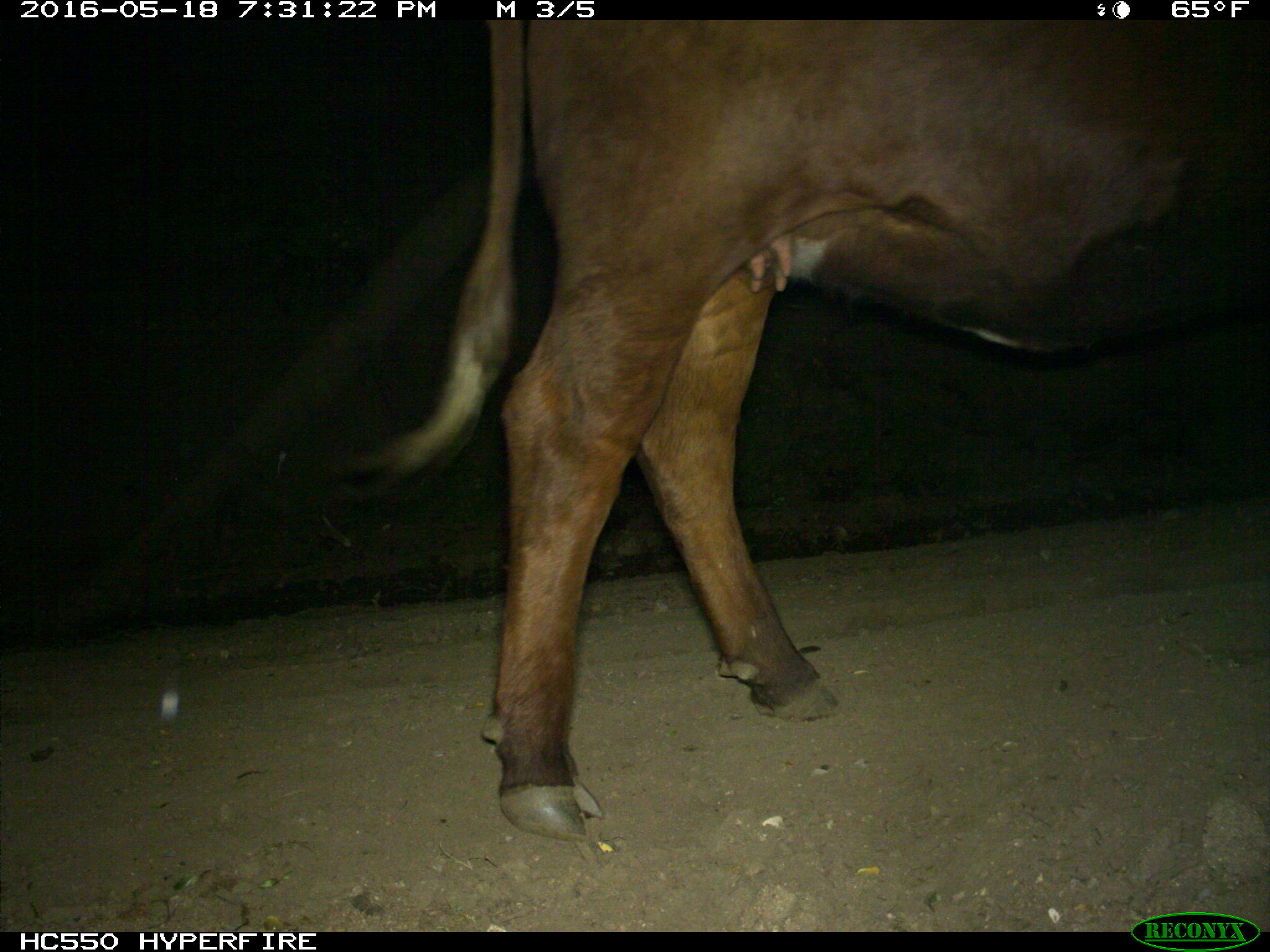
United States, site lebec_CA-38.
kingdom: Animalia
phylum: Chordata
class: Mammalia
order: Artiodactyla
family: Bovidae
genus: Bos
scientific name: Bos taurus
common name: domestic cow